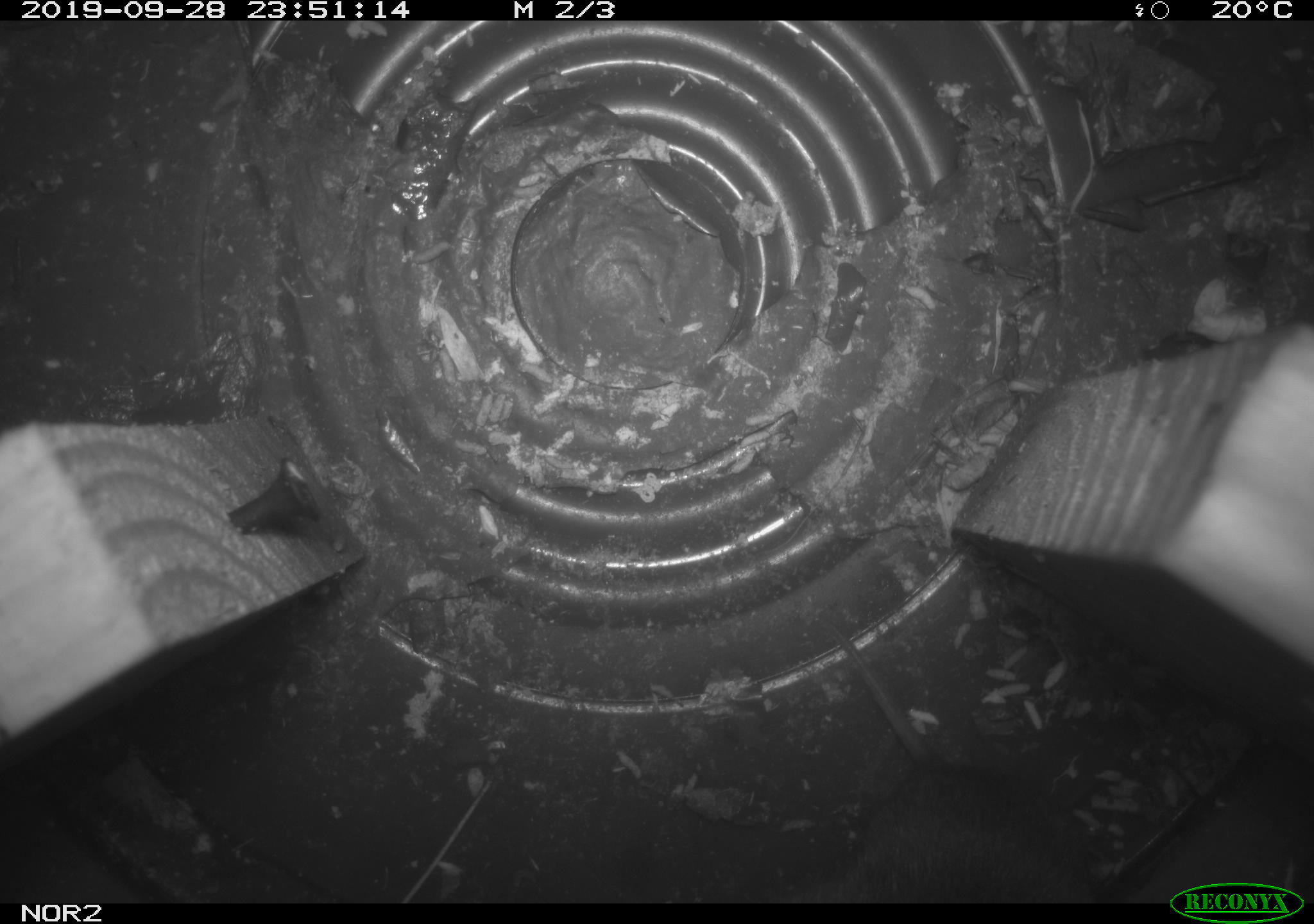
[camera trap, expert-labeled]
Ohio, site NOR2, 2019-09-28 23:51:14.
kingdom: Animalia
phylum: Chordata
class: Mammalia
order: Rodentia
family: Cricetidae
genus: Microtus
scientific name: Microtus pennsylvanicus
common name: meadow vole